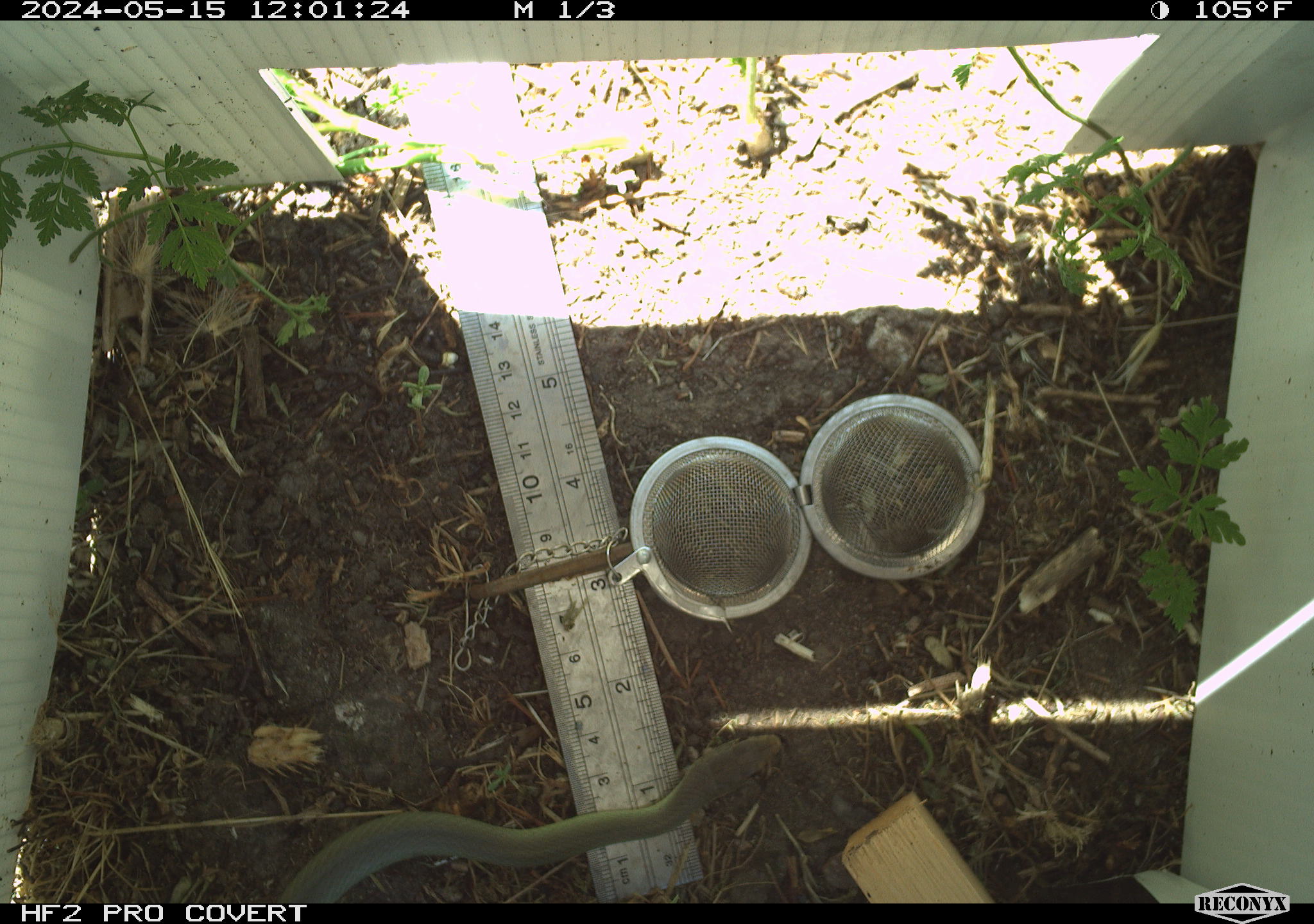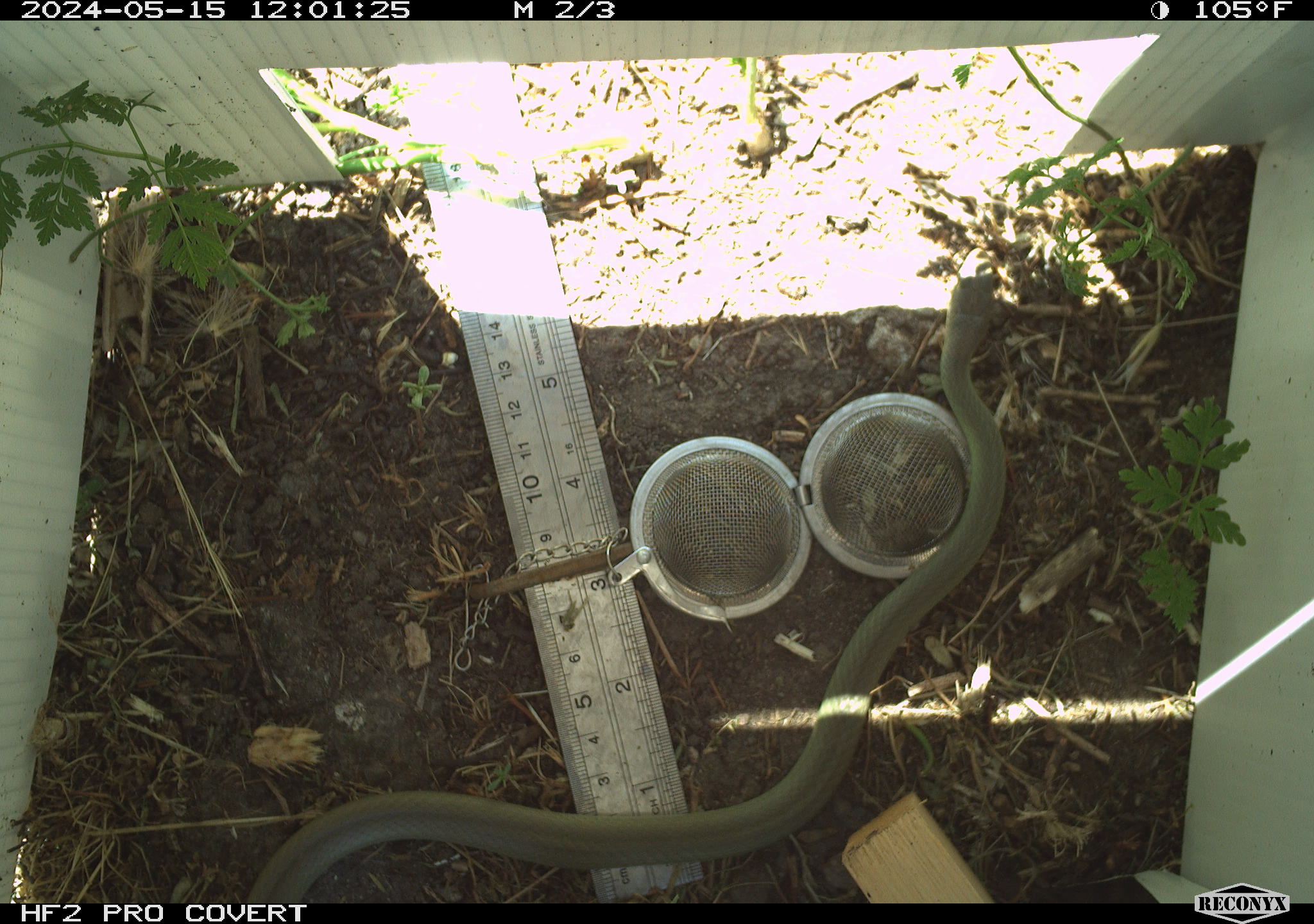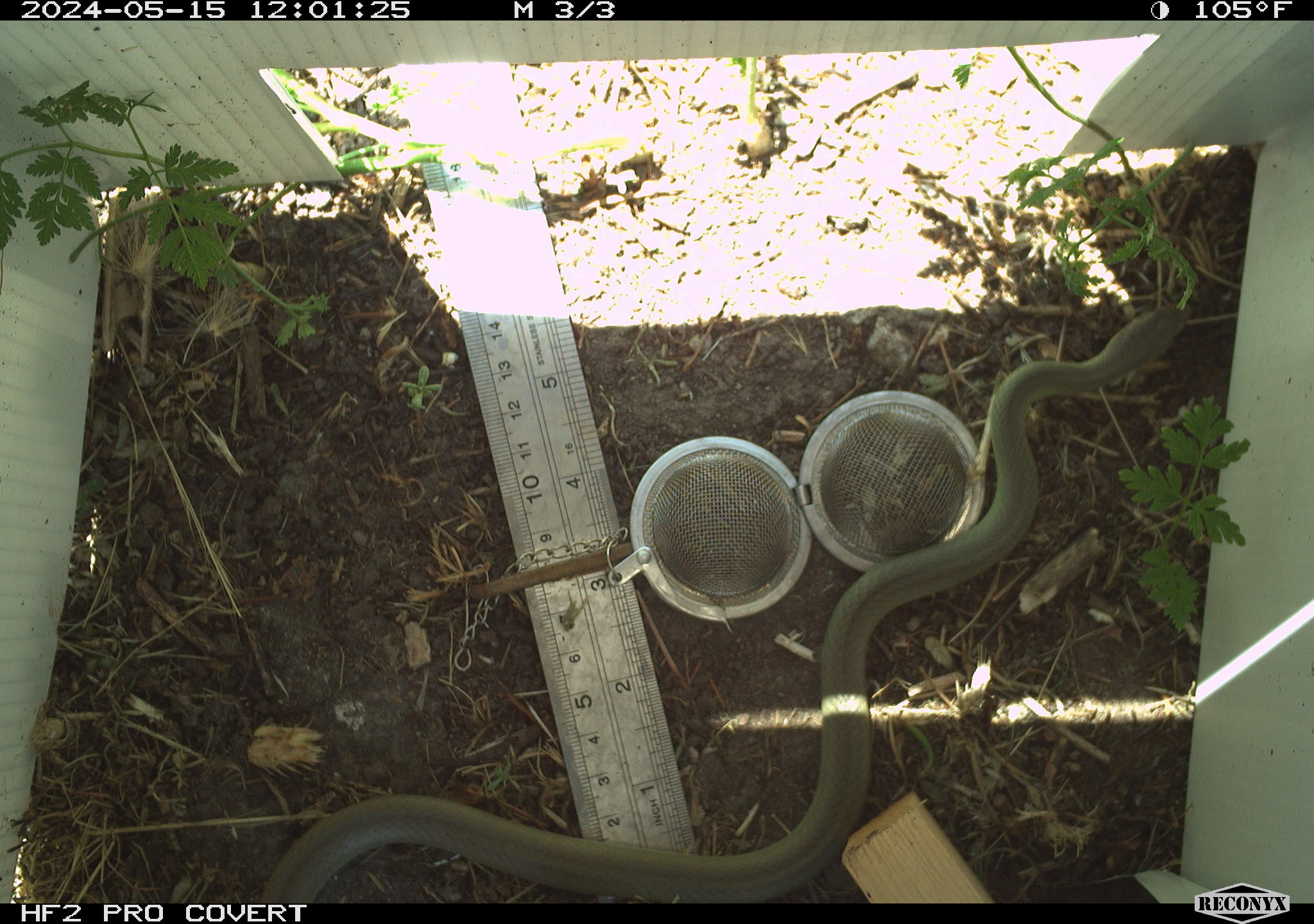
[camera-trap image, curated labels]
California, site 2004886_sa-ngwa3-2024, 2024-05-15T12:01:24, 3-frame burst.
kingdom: Animalia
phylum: Chordata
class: Reptilia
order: Squamata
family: Colubridae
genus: Coluber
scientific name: Coluber constrictor mormon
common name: western yellow-bellied racer